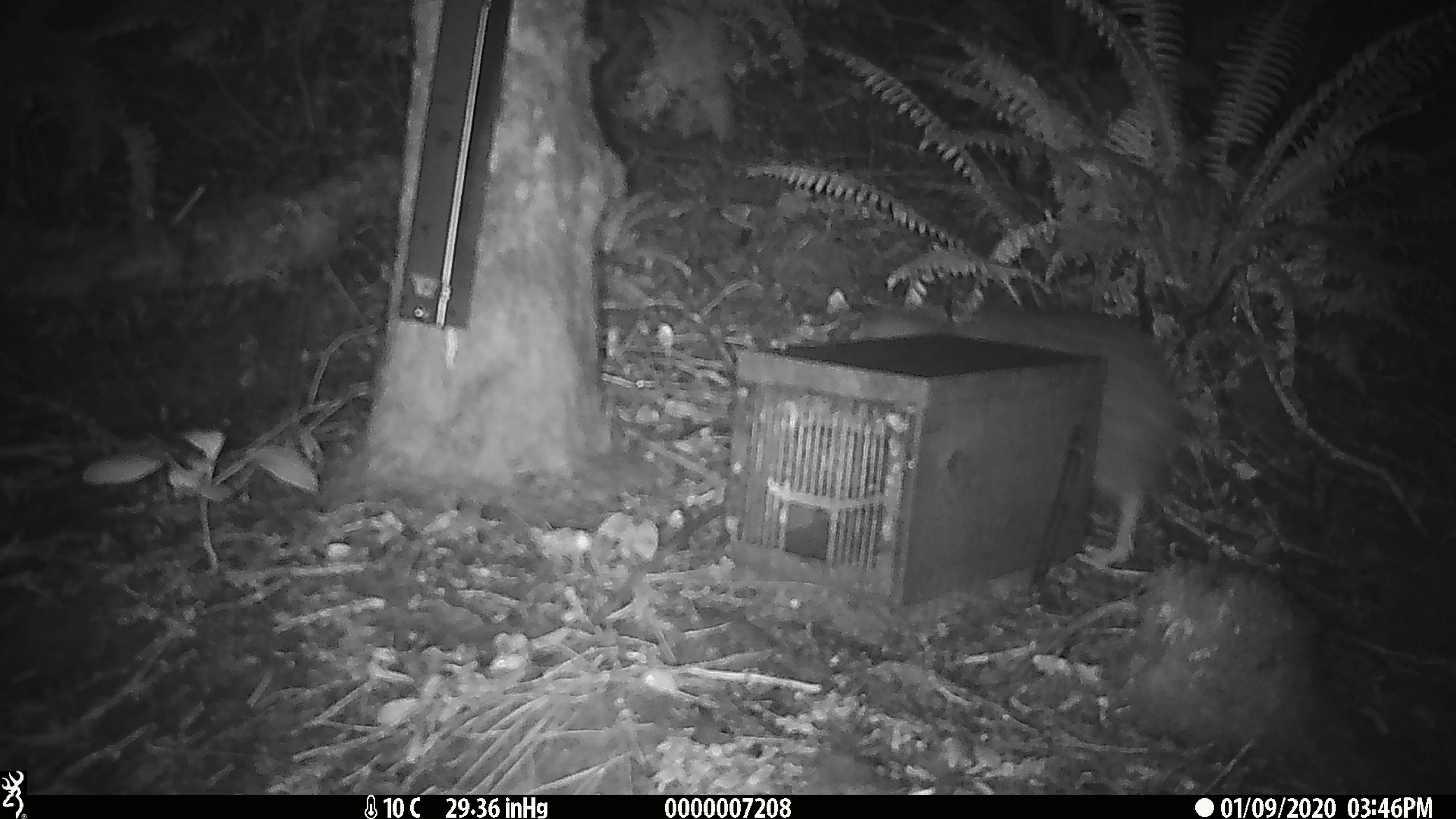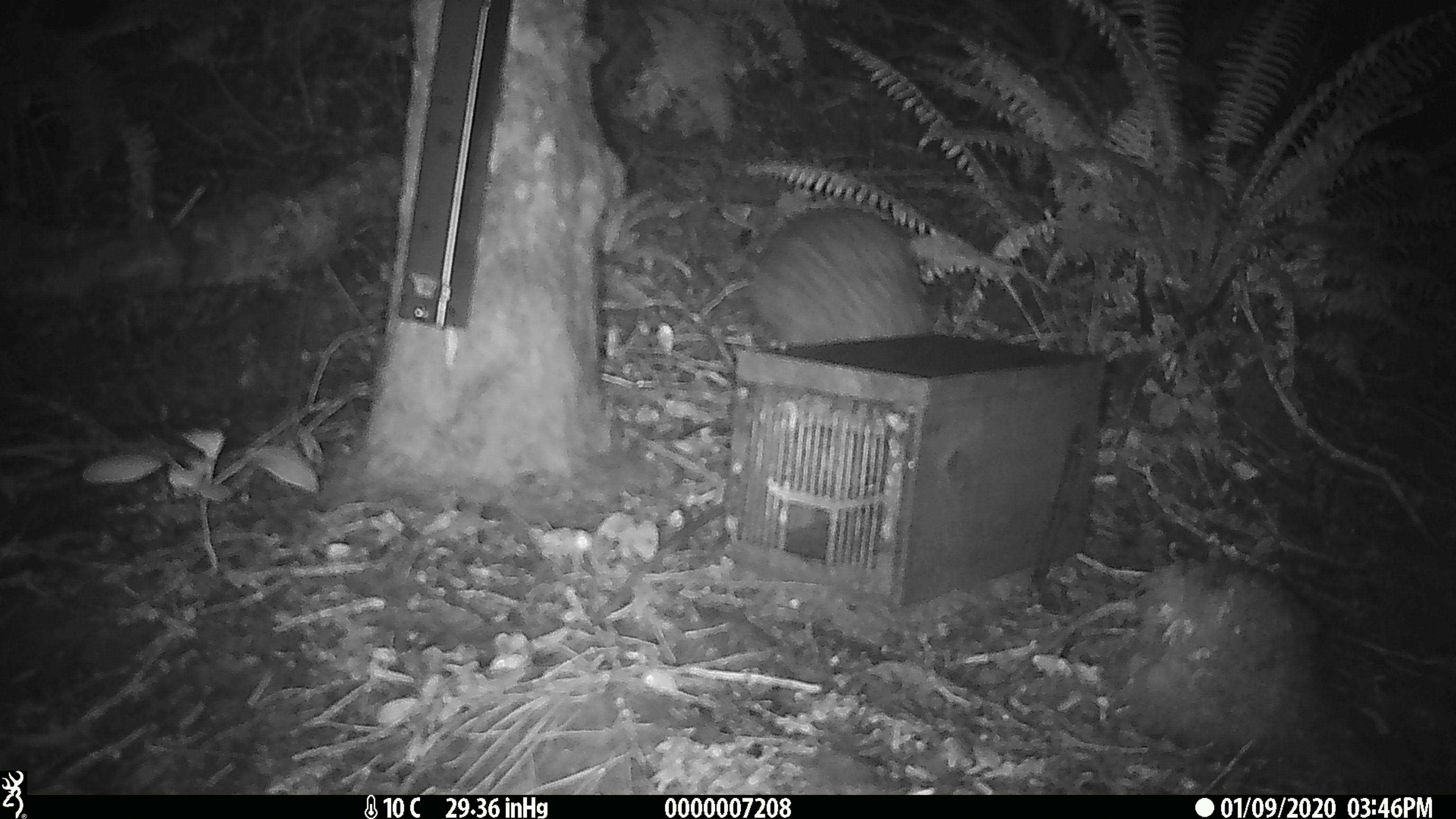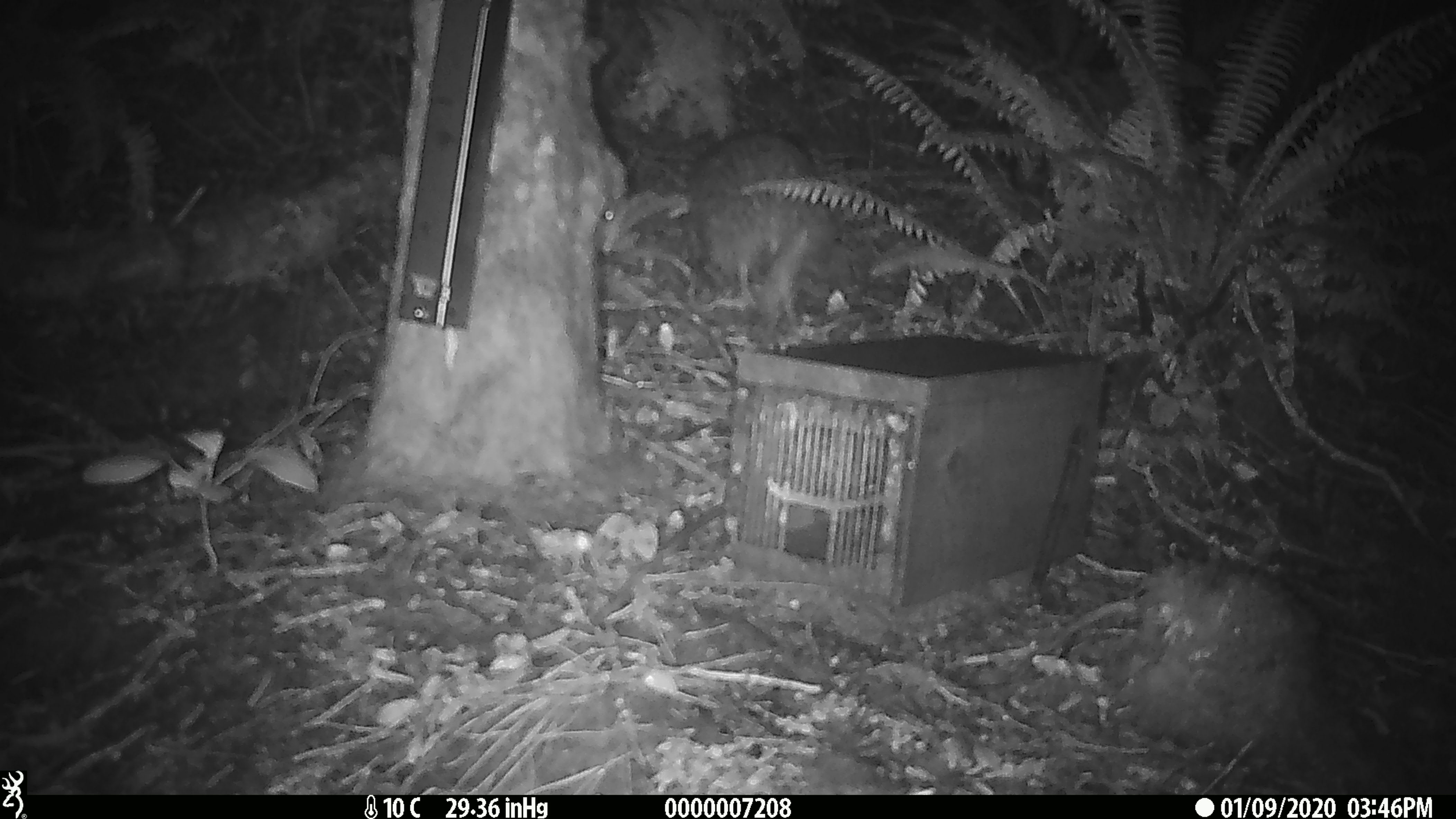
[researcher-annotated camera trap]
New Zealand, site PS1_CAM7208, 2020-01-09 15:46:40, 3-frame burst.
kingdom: Animalia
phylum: Chordata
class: Aves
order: Apterygiformes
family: Apterygidae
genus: Apteryx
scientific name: Apteryx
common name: kiwi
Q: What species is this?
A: Kiwi (Apteryx).